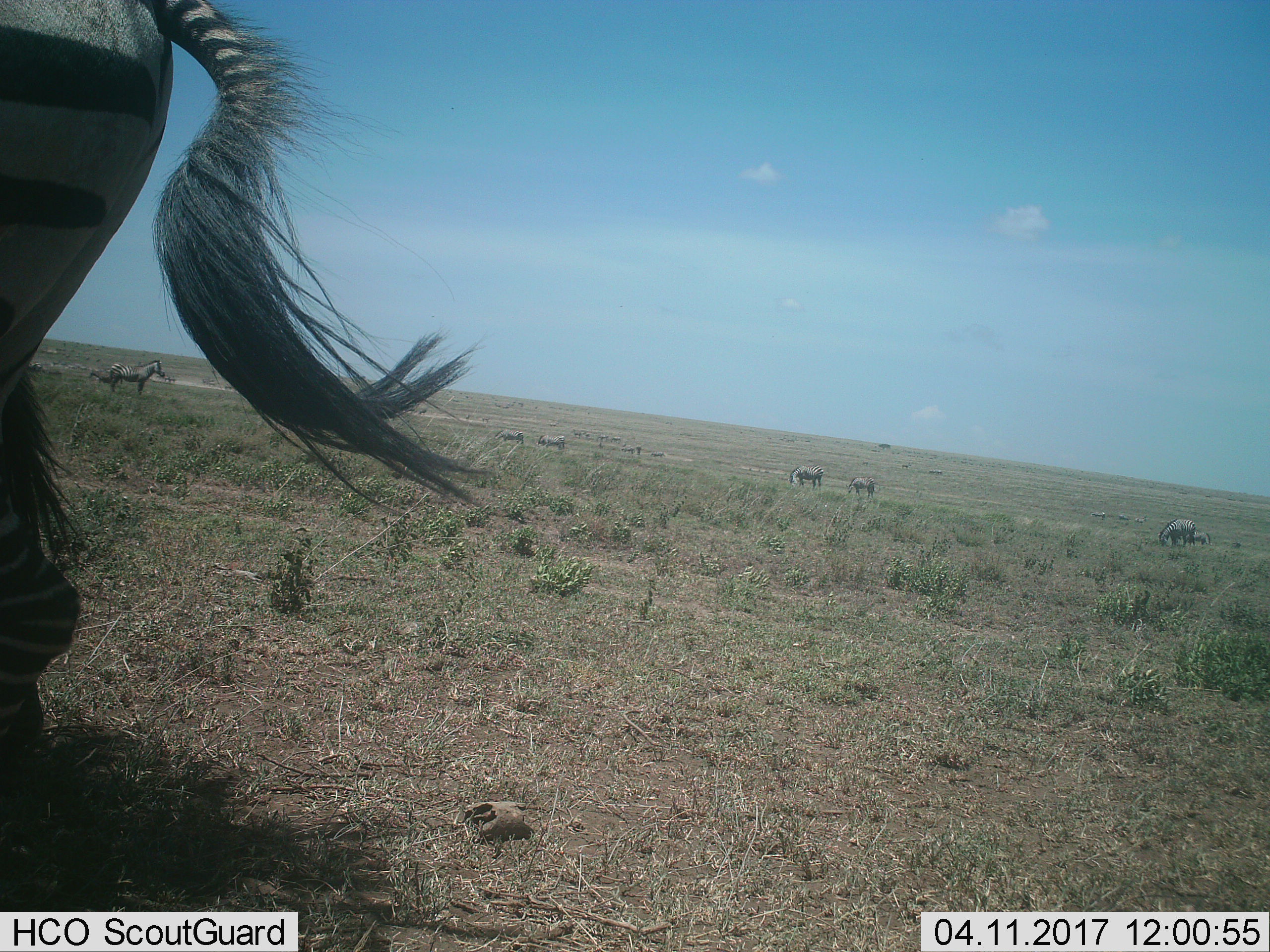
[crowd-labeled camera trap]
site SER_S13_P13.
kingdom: Animalia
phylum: Chordata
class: Mammalia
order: Perissodactyla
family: Equidae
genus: Equus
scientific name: Equus quagga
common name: plains zebra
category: zebraplains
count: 11-50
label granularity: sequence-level